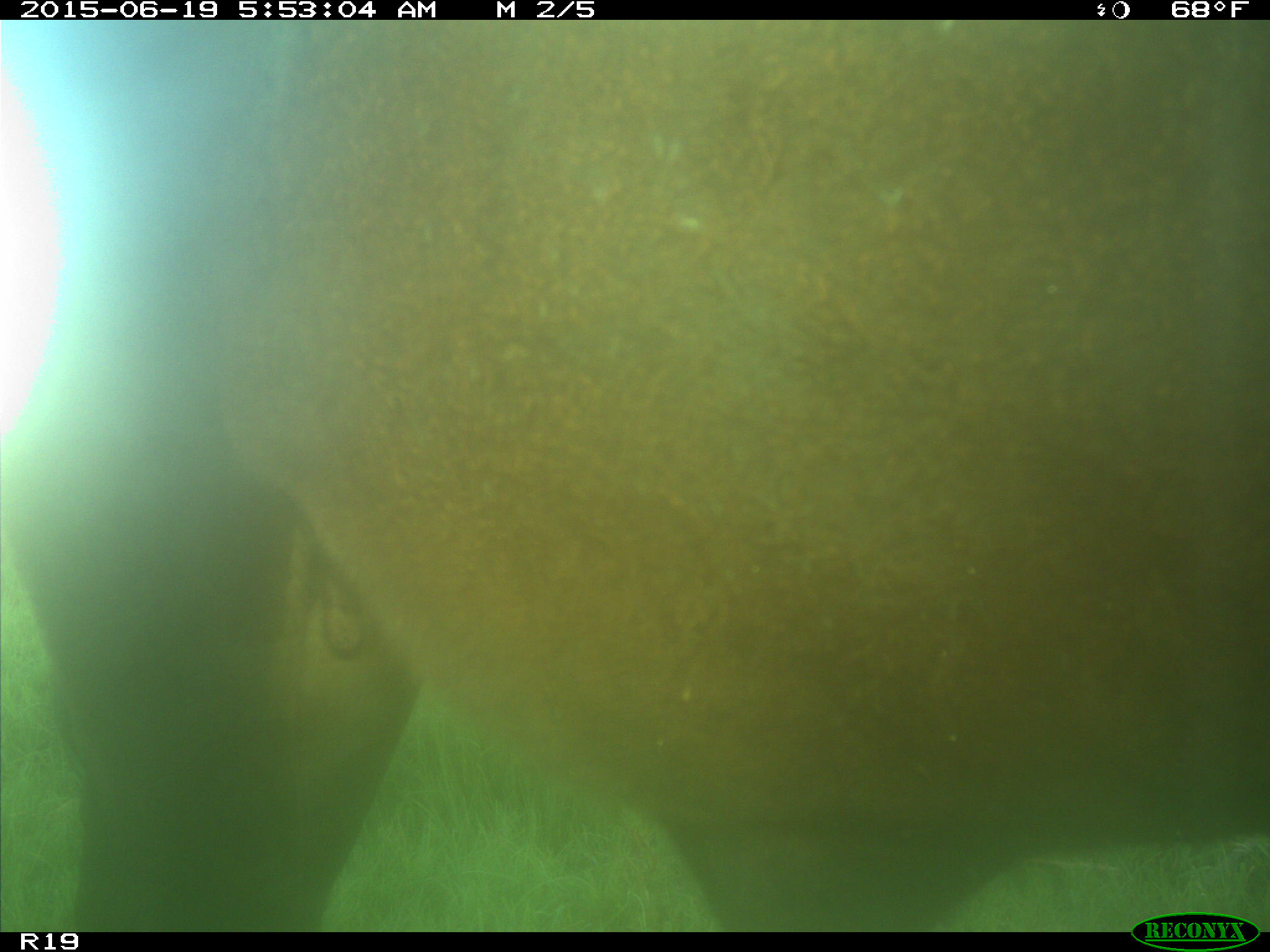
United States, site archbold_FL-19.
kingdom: Animalia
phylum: Chordata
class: Mammalia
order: Artiodactyla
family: Bovidae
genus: Bos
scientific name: Bos taurus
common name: domestic cow